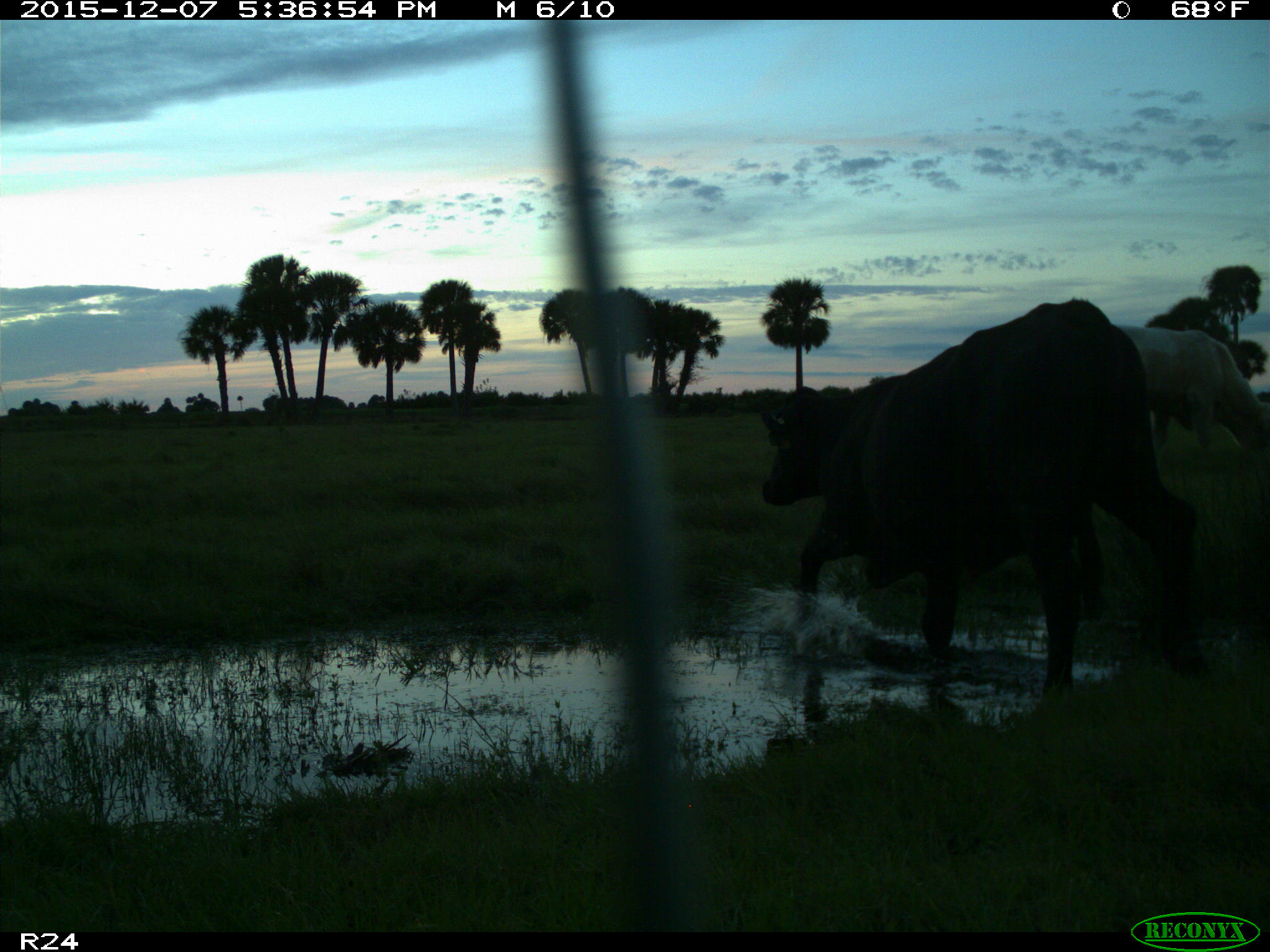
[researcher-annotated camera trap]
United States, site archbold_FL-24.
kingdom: Animalia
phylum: Chordata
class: Mammalia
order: Artiodactyla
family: Bovidae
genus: Bos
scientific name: Bos taurus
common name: domestic cow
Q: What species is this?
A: Bos taurus (domestic cow).